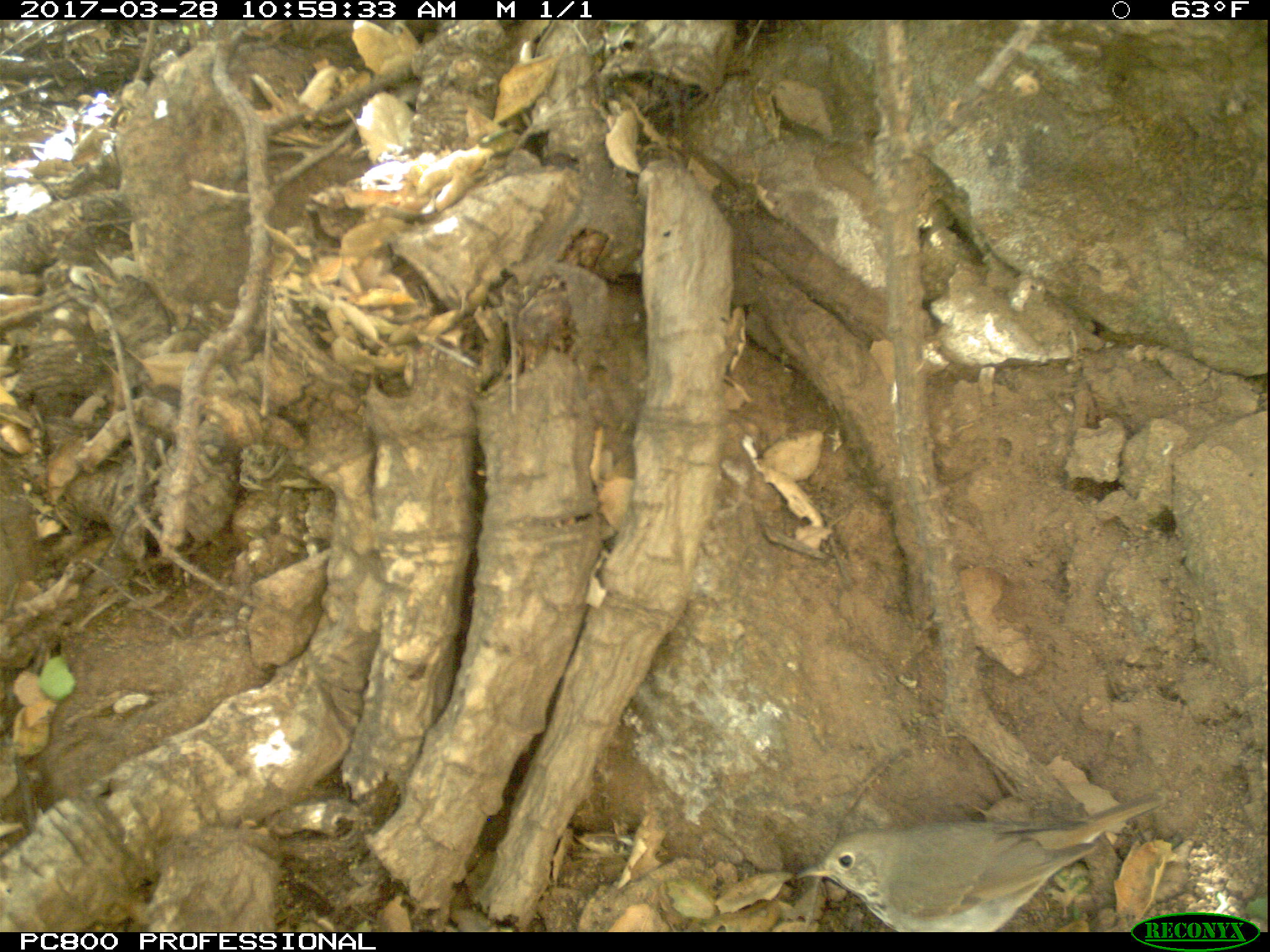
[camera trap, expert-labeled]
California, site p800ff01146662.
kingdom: Animalia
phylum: Chordata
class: Aves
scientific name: Aves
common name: bird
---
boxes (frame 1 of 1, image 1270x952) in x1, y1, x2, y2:
bird: 792, 788, 1183, 933